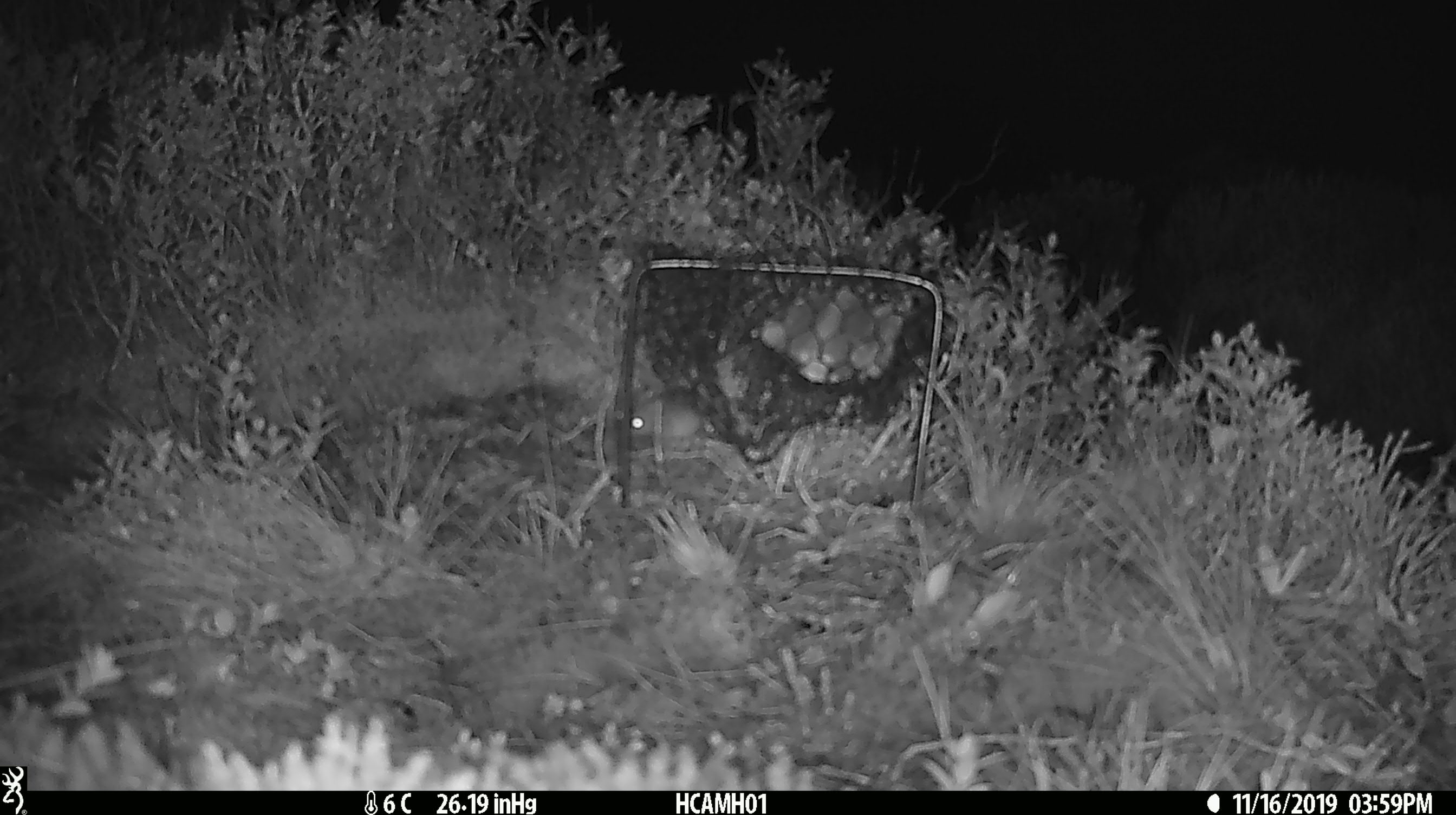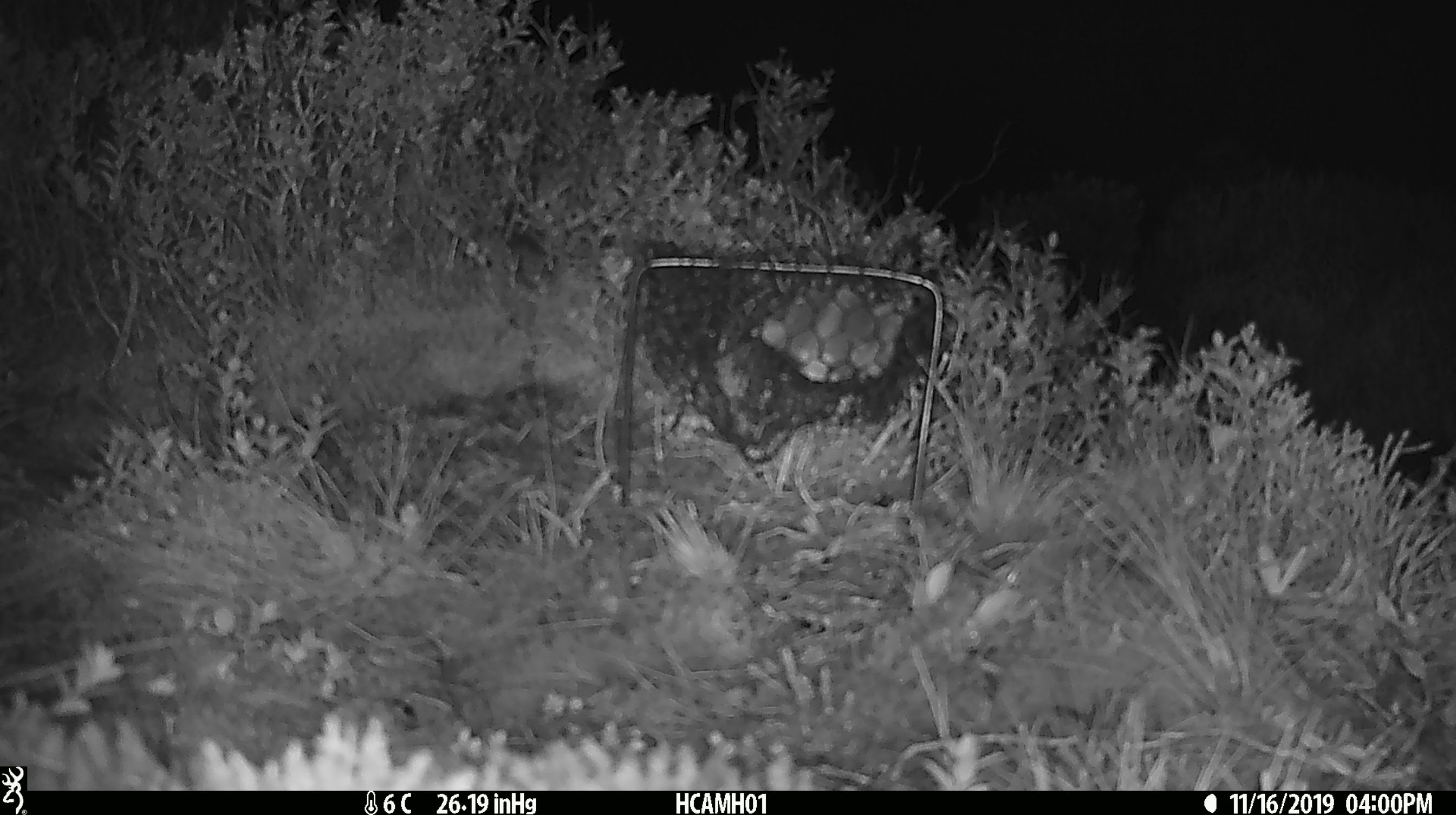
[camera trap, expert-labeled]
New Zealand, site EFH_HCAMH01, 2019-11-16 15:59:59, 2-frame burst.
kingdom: Animalia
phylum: Chordata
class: Mammalia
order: Rodentia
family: Muridae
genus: Mus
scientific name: Mus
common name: mouse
Mouse (Mus).